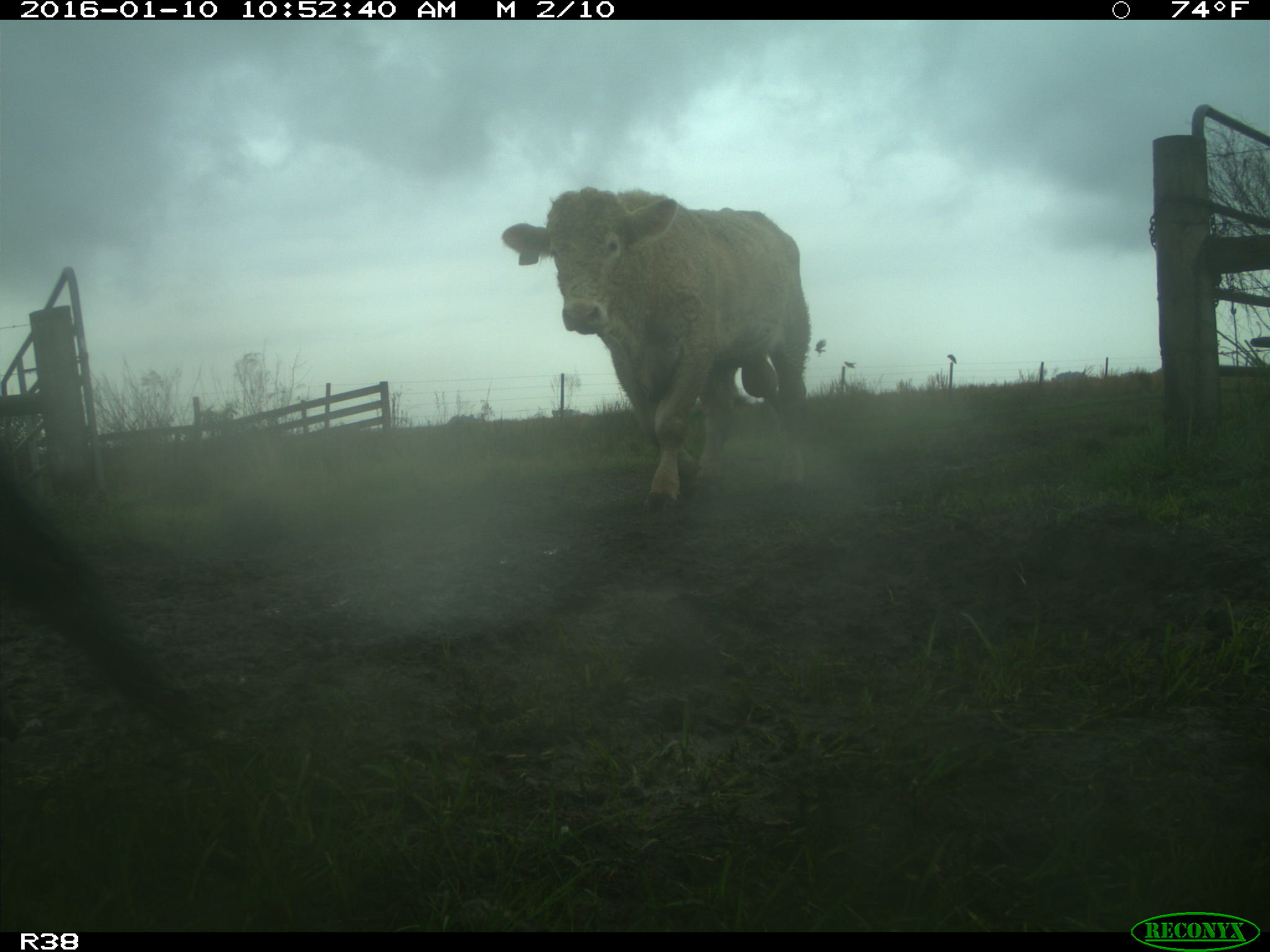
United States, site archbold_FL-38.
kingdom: Animalia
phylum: Chordata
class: Mammalia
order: Artiodactyla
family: Bovidae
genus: Bos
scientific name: Bos taurus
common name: domestic cow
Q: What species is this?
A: Bos taurus (domestic cow).